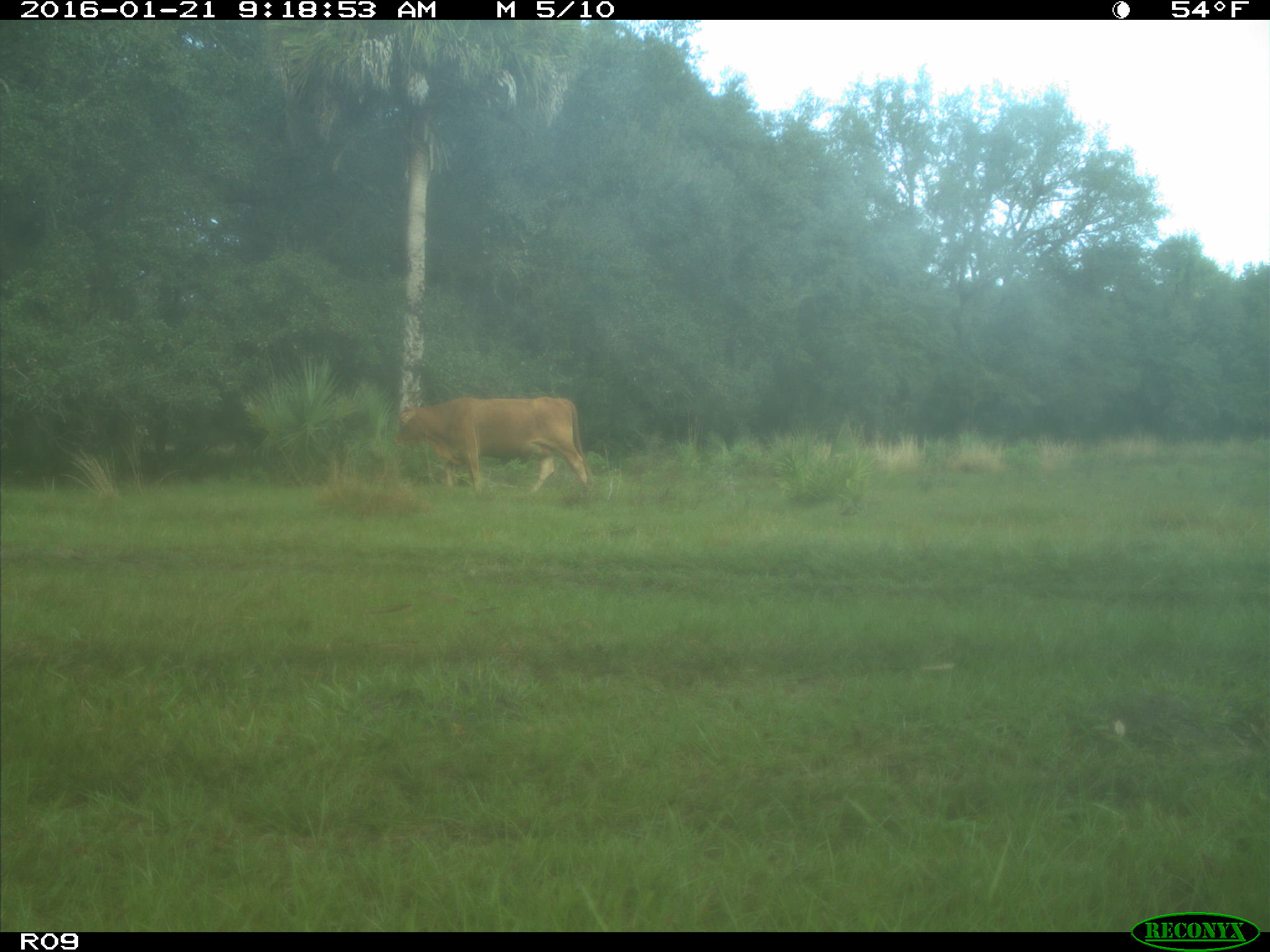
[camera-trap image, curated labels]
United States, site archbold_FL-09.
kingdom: Animalia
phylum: Chordata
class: Mammalia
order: Artiodactyla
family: Bovidae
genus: Bos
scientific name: Bos taurus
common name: domestic cow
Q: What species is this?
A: Bos taurus (domestic cow).